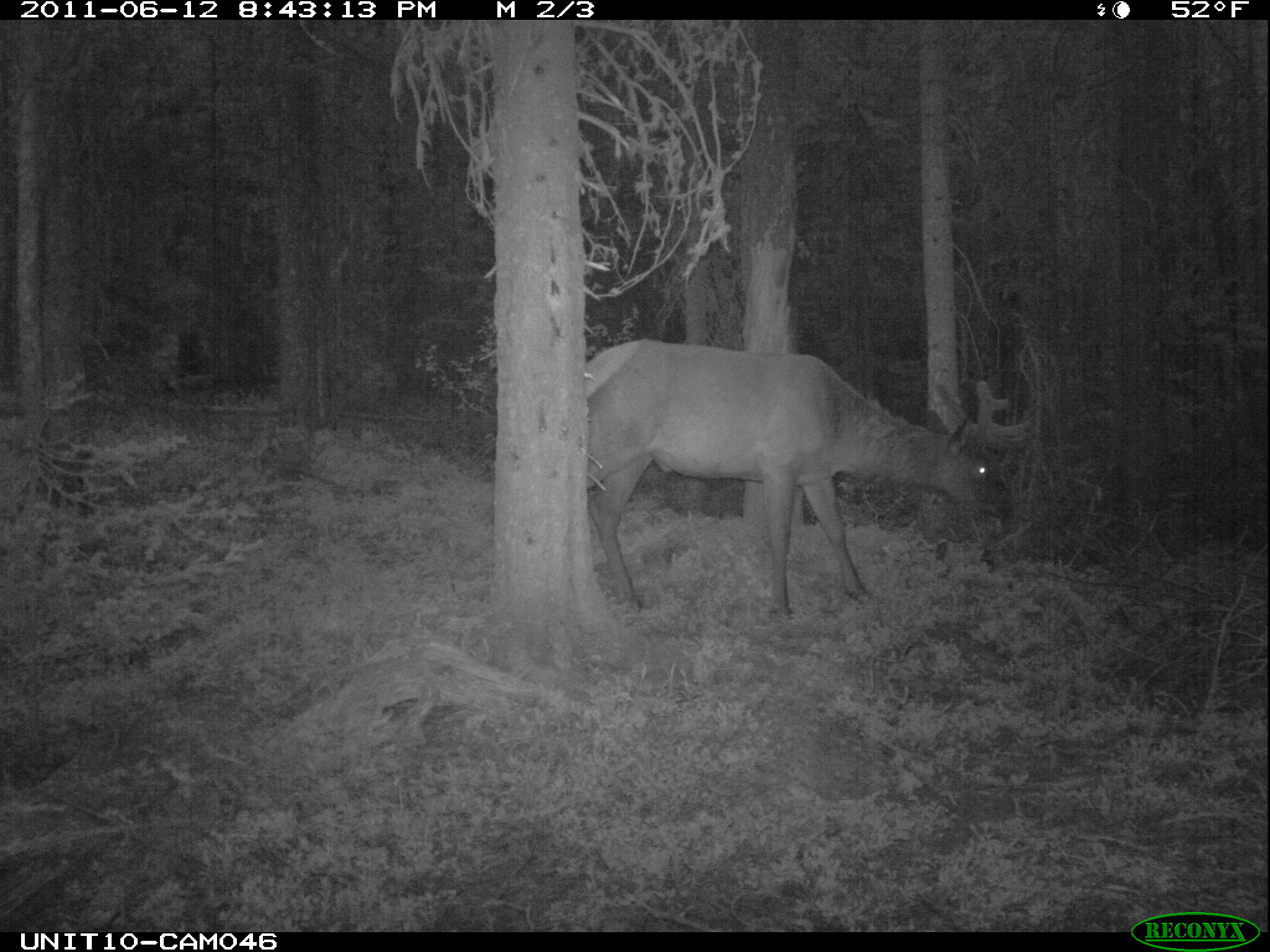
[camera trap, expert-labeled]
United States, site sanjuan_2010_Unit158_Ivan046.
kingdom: Animalia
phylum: Chordata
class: Mammalia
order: Artiodactyla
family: Cervidae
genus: Cervus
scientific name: Cervus elaphus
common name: red deer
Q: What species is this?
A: Cervus elaphus (red deer).